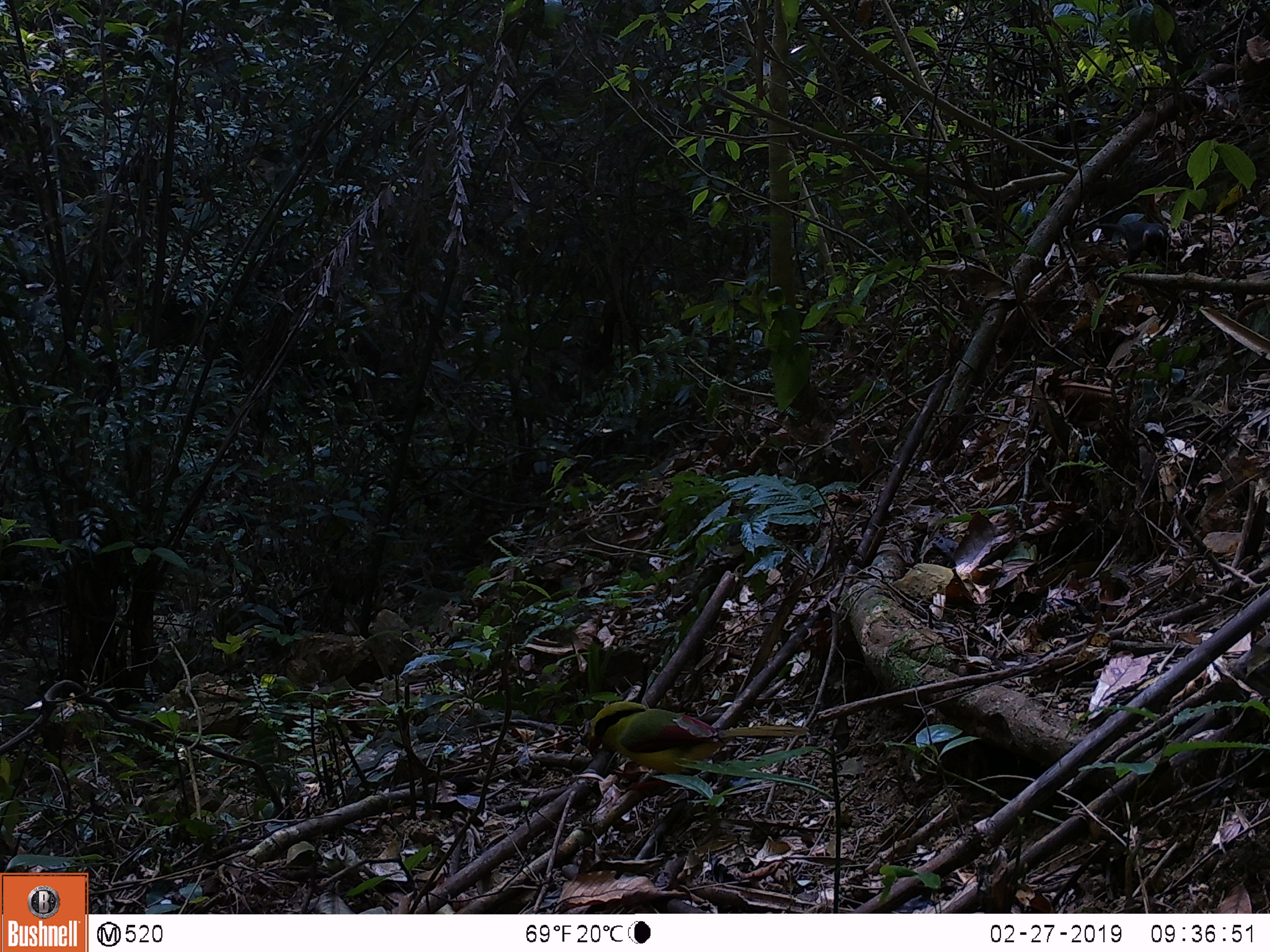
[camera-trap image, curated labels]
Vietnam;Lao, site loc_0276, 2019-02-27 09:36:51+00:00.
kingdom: Animalia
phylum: Chordata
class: Aves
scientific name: Aves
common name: bird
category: unidentified bird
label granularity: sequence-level